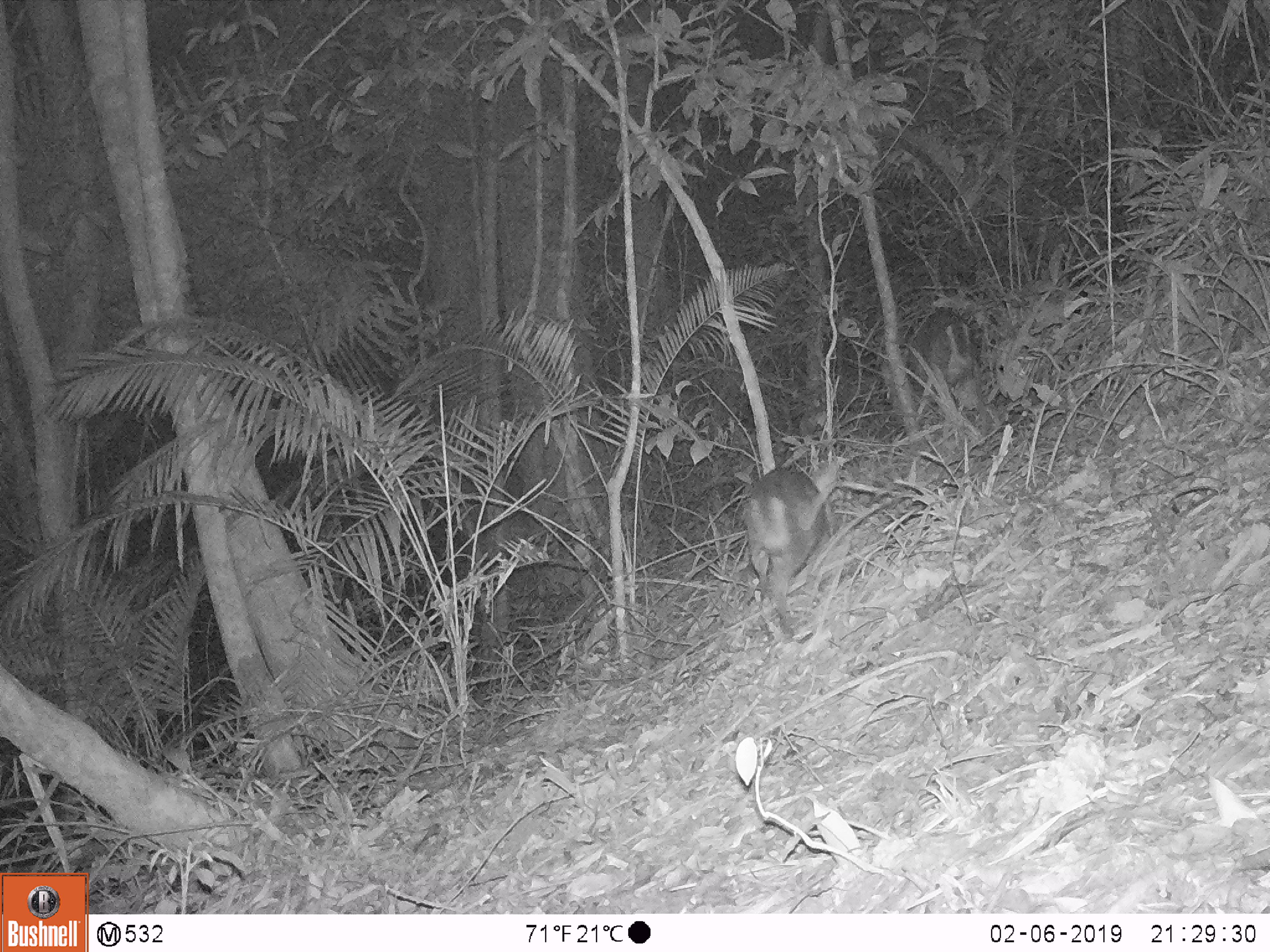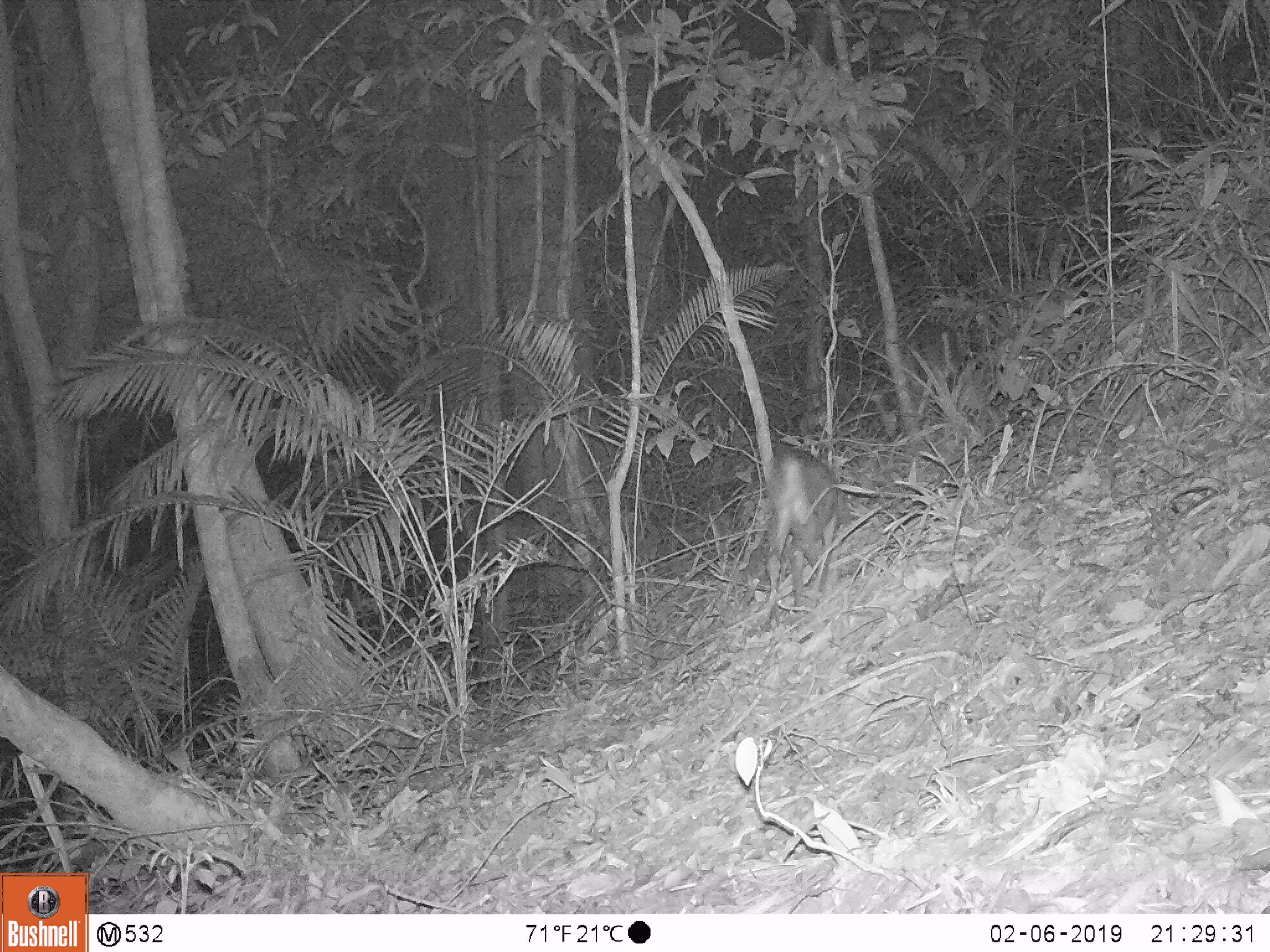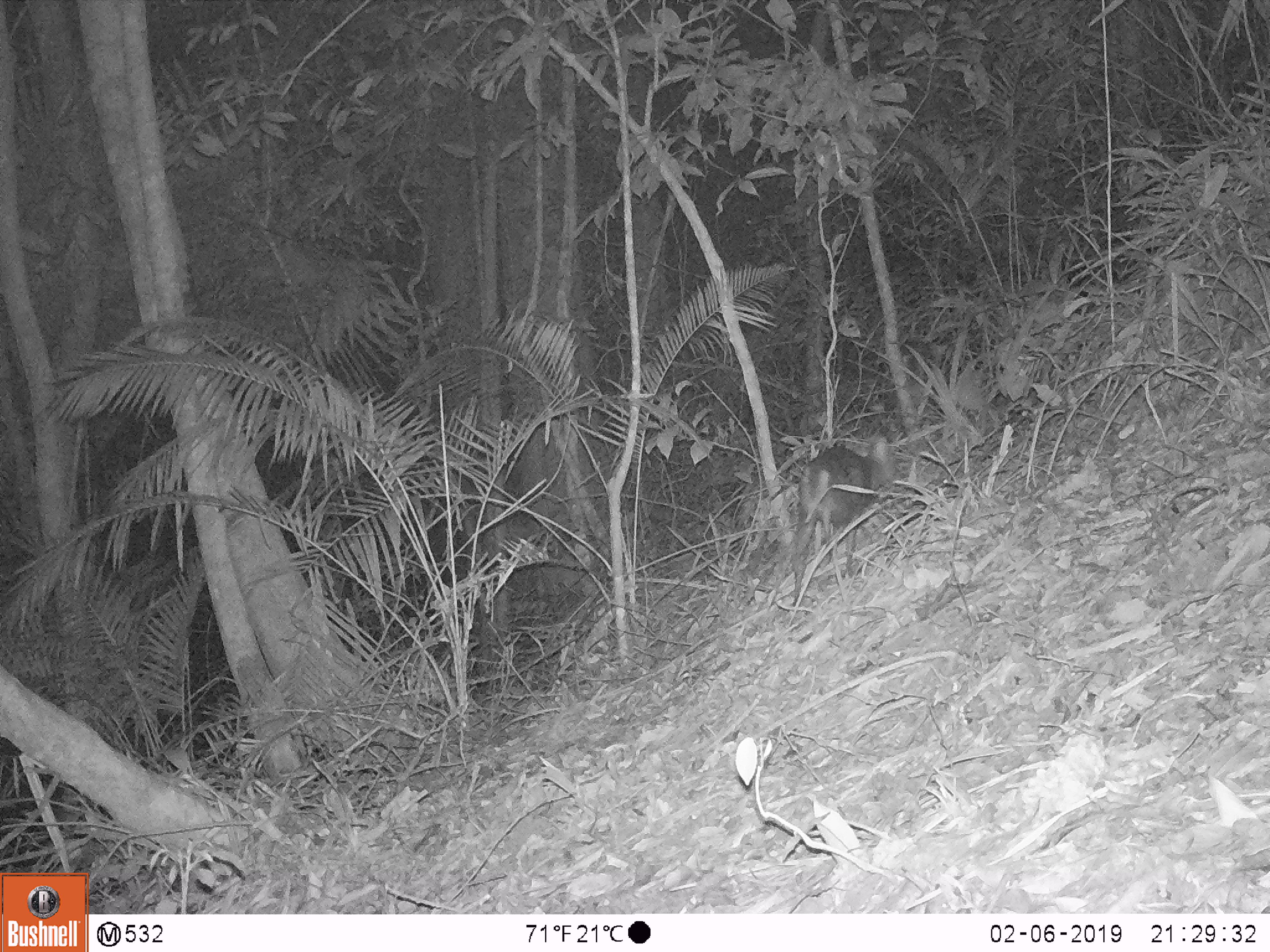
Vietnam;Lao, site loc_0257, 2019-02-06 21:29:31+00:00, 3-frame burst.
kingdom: Animalia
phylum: Chordata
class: Mammalia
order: Artiodactyla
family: Cervidae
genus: Muntiacus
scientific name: Muntiacus rooseveltorum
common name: roosevelt's muntjac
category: roosevelts muntjac group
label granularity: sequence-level